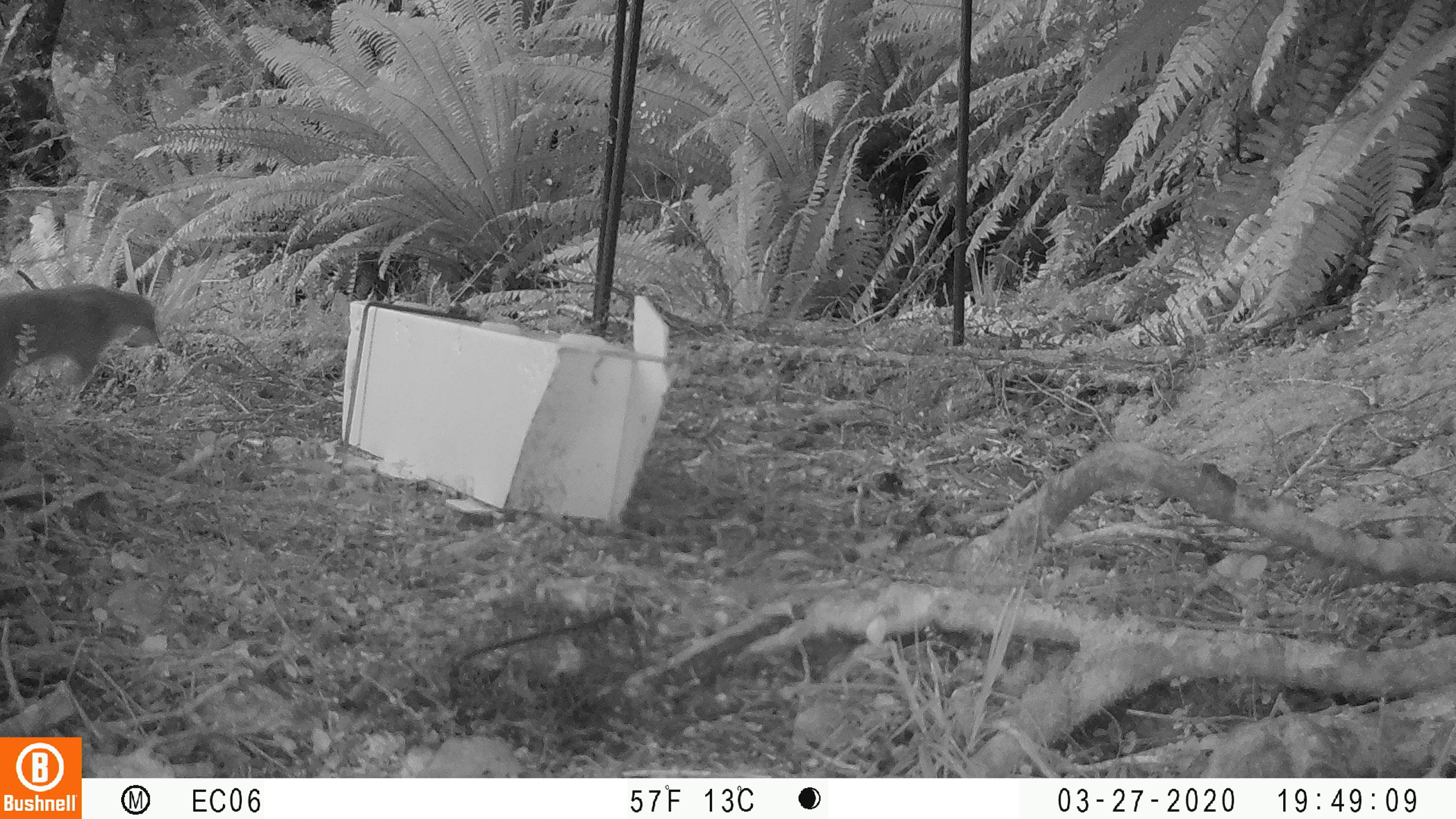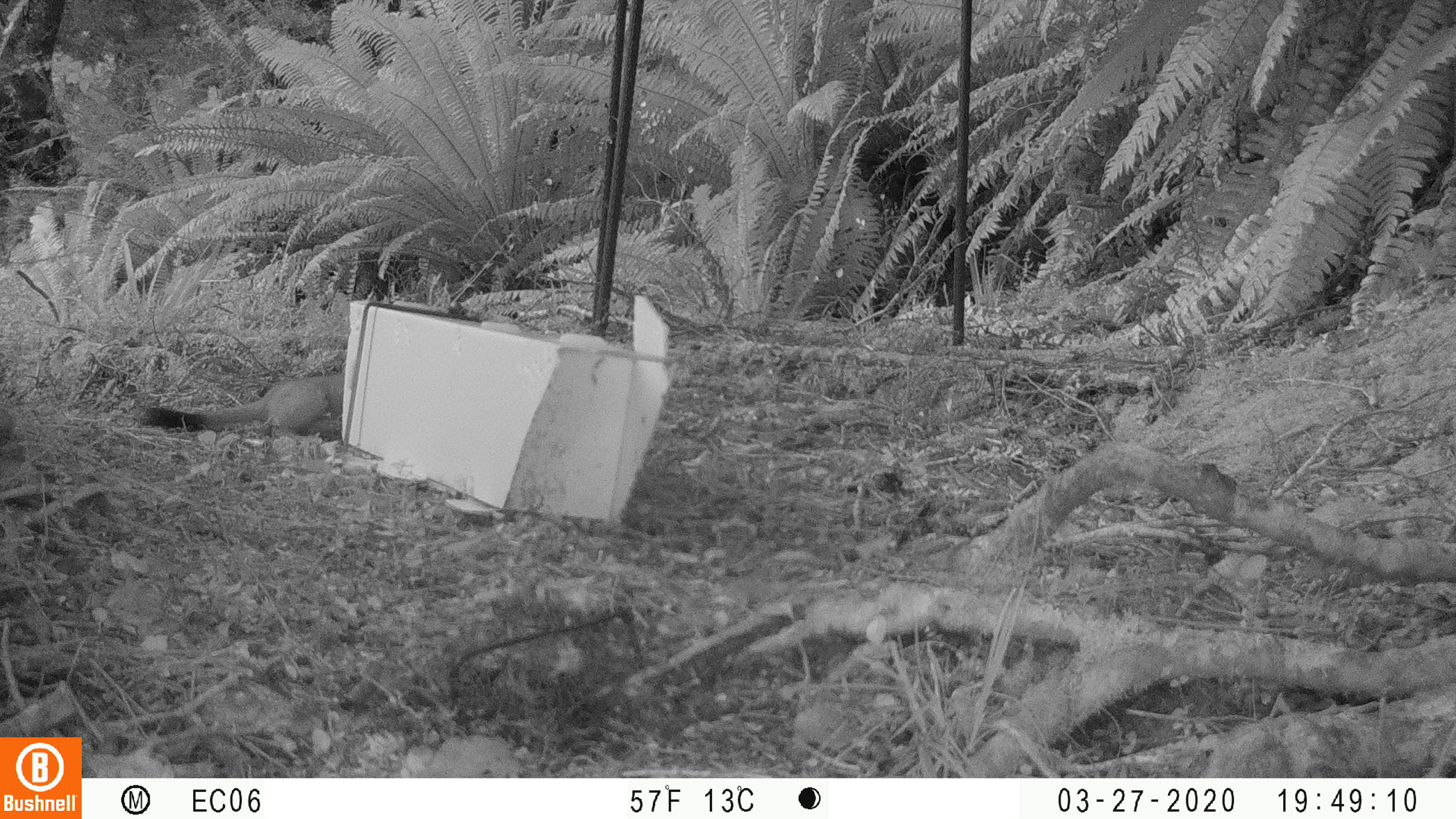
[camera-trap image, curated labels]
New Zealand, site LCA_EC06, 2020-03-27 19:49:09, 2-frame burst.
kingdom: Animalia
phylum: Chordata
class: Mammalia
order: Carnivora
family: Mustelidae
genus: Mustela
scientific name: Mustela erminea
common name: stoat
Stoat (Mustela erminea).